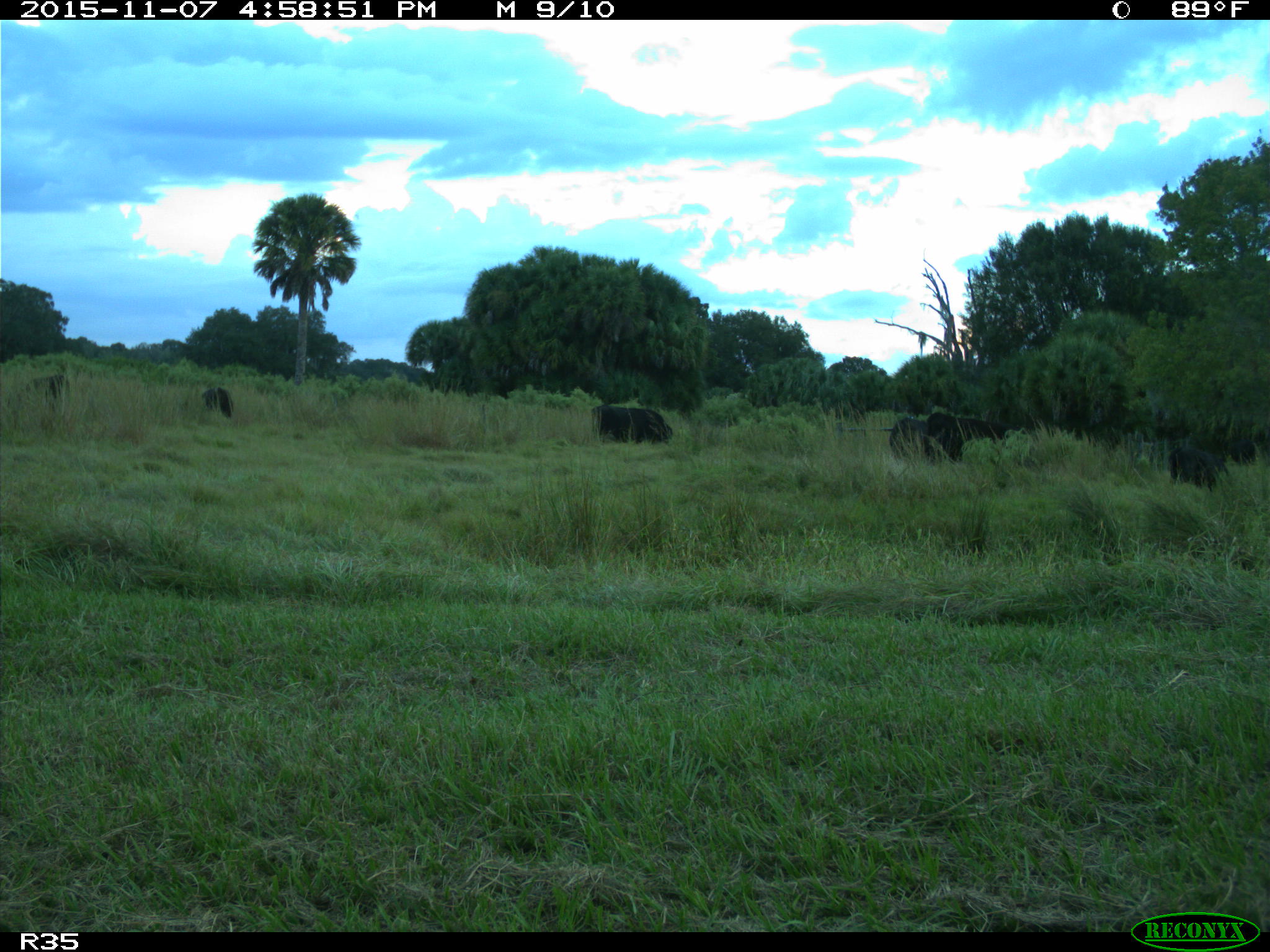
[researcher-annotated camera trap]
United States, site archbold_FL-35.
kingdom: Animalia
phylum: Chordata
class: Mammalia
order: Artiodactyla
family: Bovidae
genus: Bos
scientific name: Bos taurus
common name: domestic cow